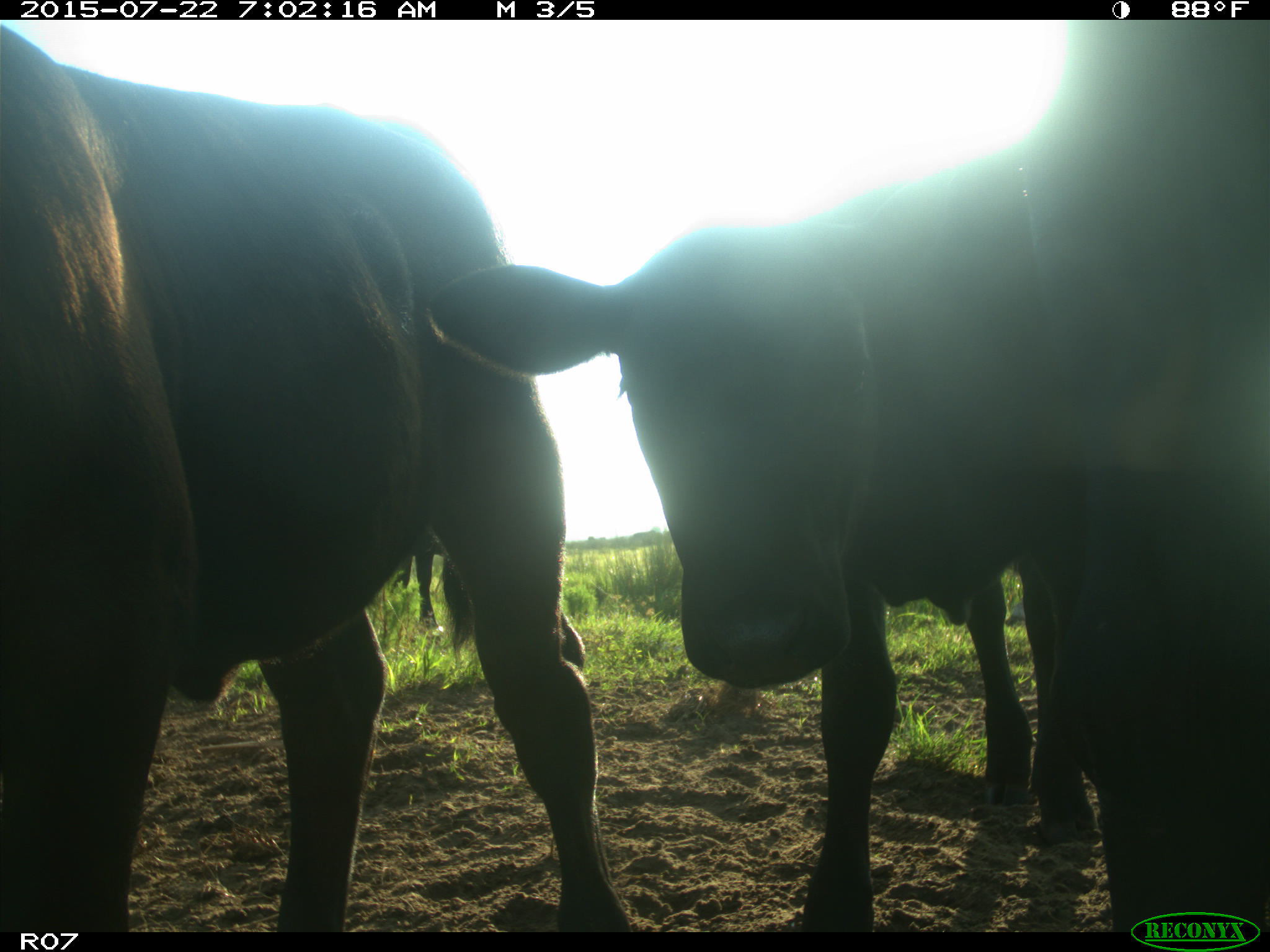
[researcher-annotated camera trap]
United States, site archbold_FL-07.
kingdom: Animalia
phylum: Chordata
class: Mammalia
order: Artiodactyla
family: Bovidae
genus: Bos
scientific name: Bos taurus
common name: domestic cow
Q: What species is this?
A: Bos taurus (domestic cow).